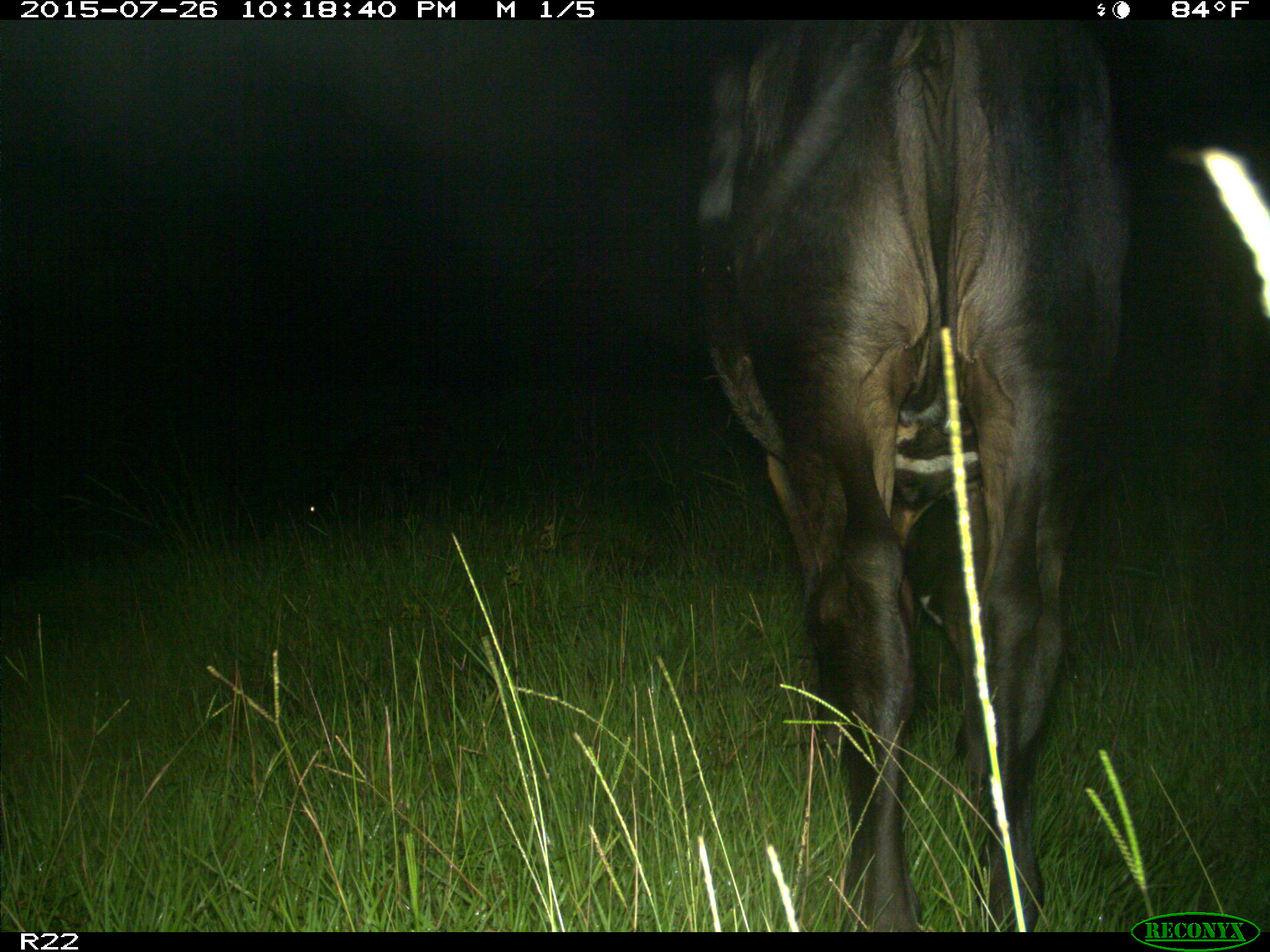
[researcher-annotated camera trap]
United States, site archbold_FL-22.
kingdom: Animalia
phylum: Chordata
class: Mammalia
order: Artiodactyla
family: Bovidae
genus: Bos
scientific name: Bos taurus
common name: domestic cow